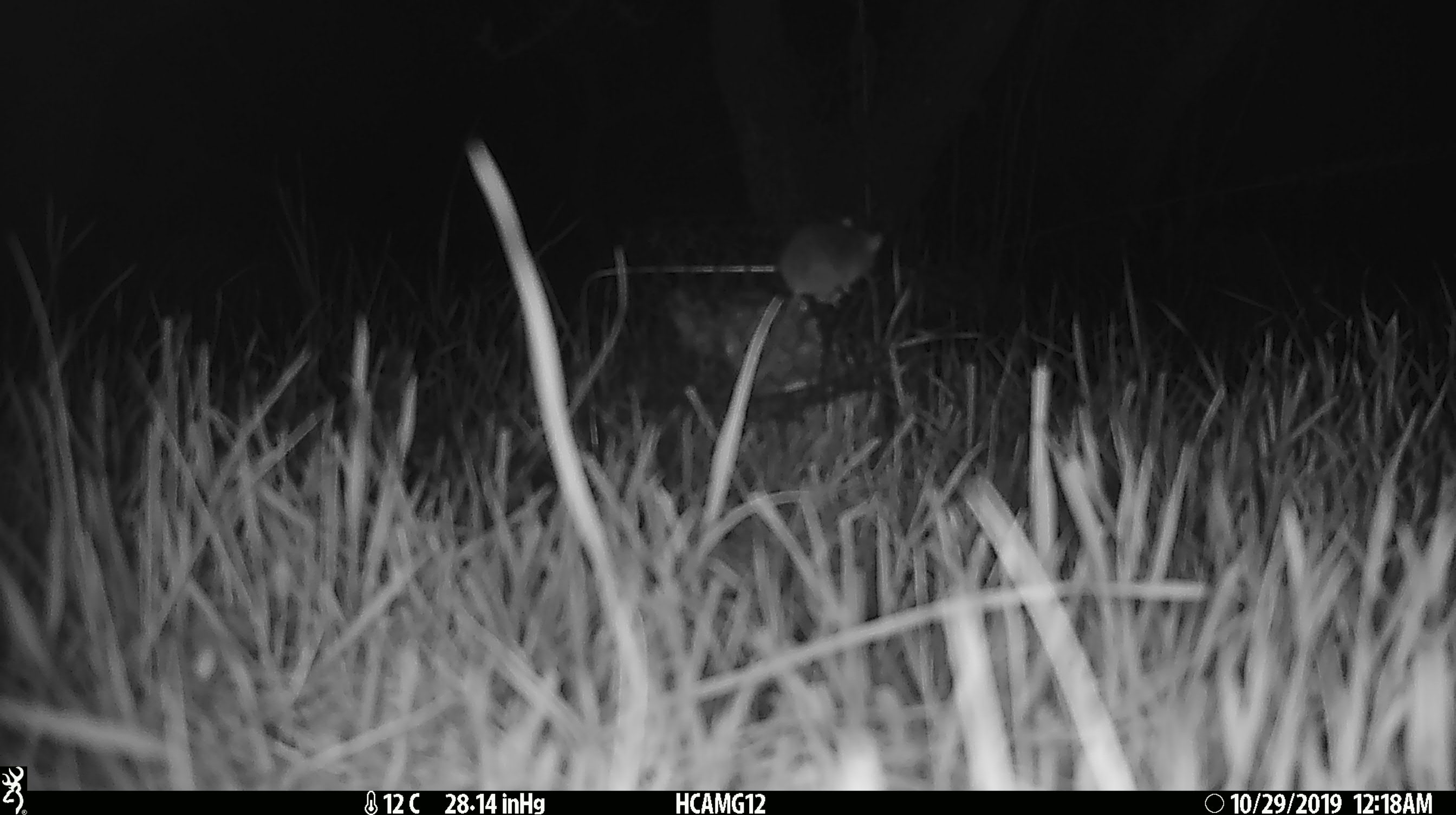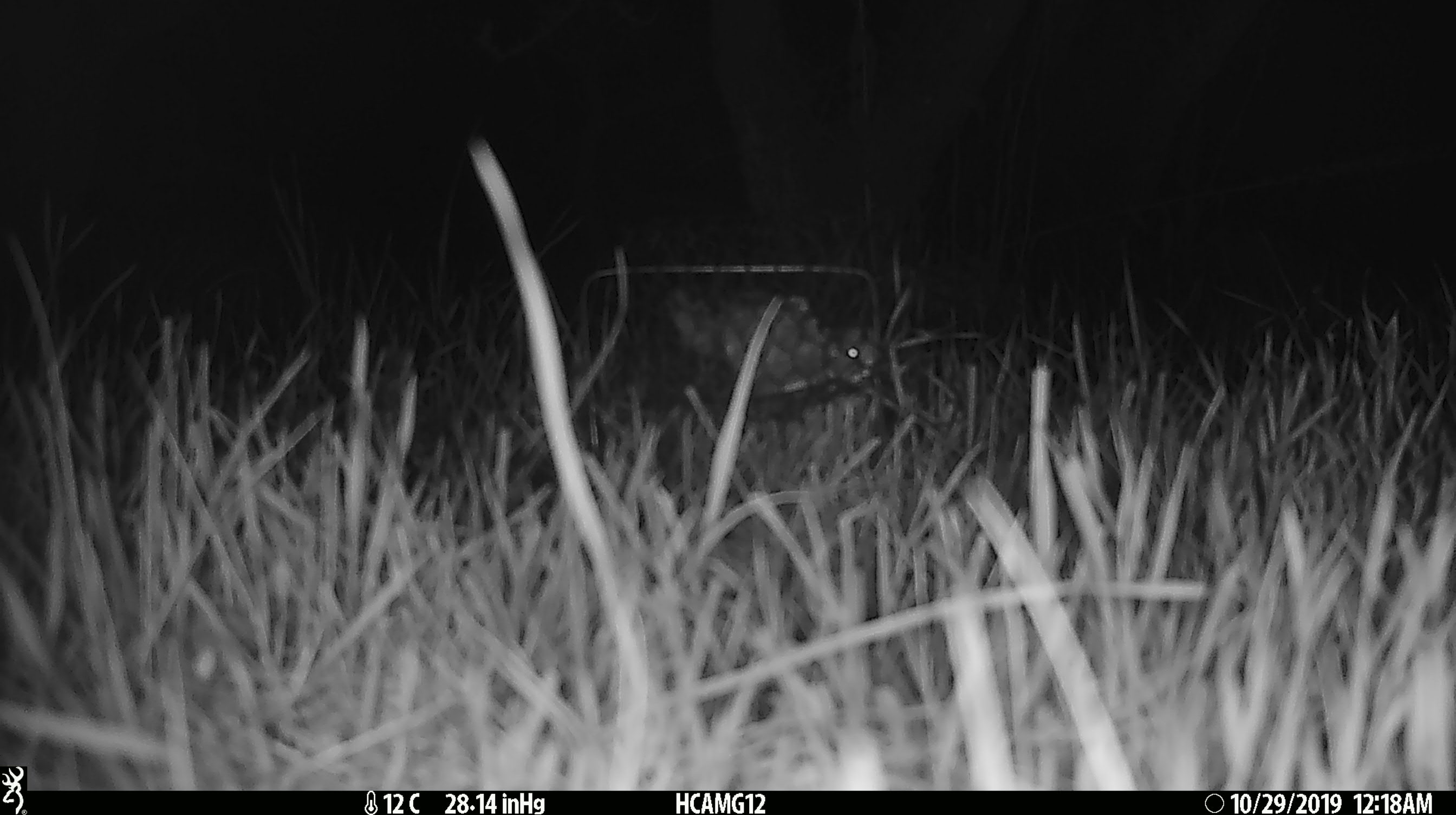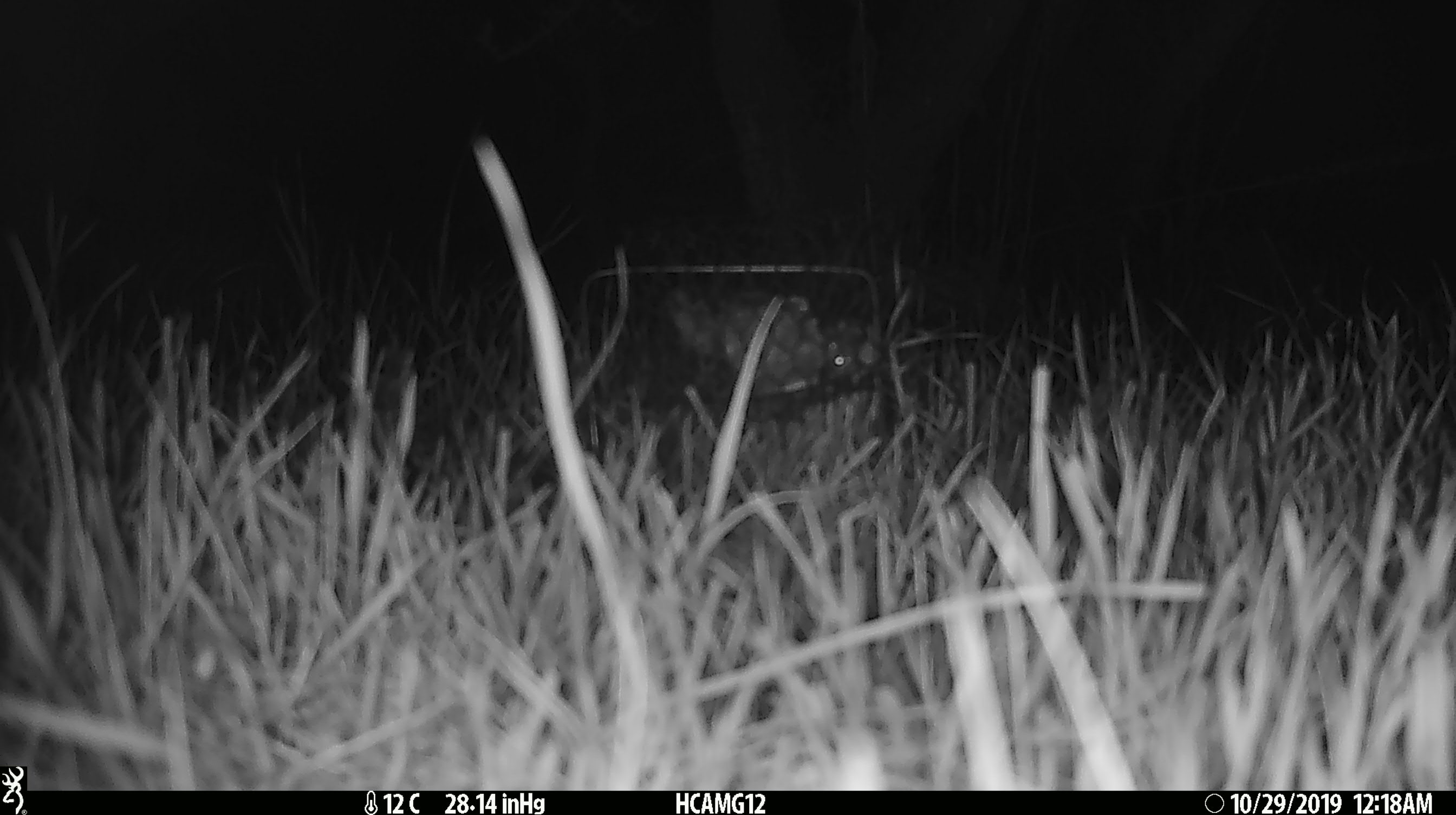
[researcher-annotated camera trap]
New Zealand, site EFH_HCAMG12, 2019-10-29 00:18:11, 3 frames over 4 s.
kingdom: Animalia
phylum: Chordata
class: Mammalia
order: Rodentia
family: Muridae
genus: Mus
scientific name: Mus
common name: mouse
Mouse (Mus).